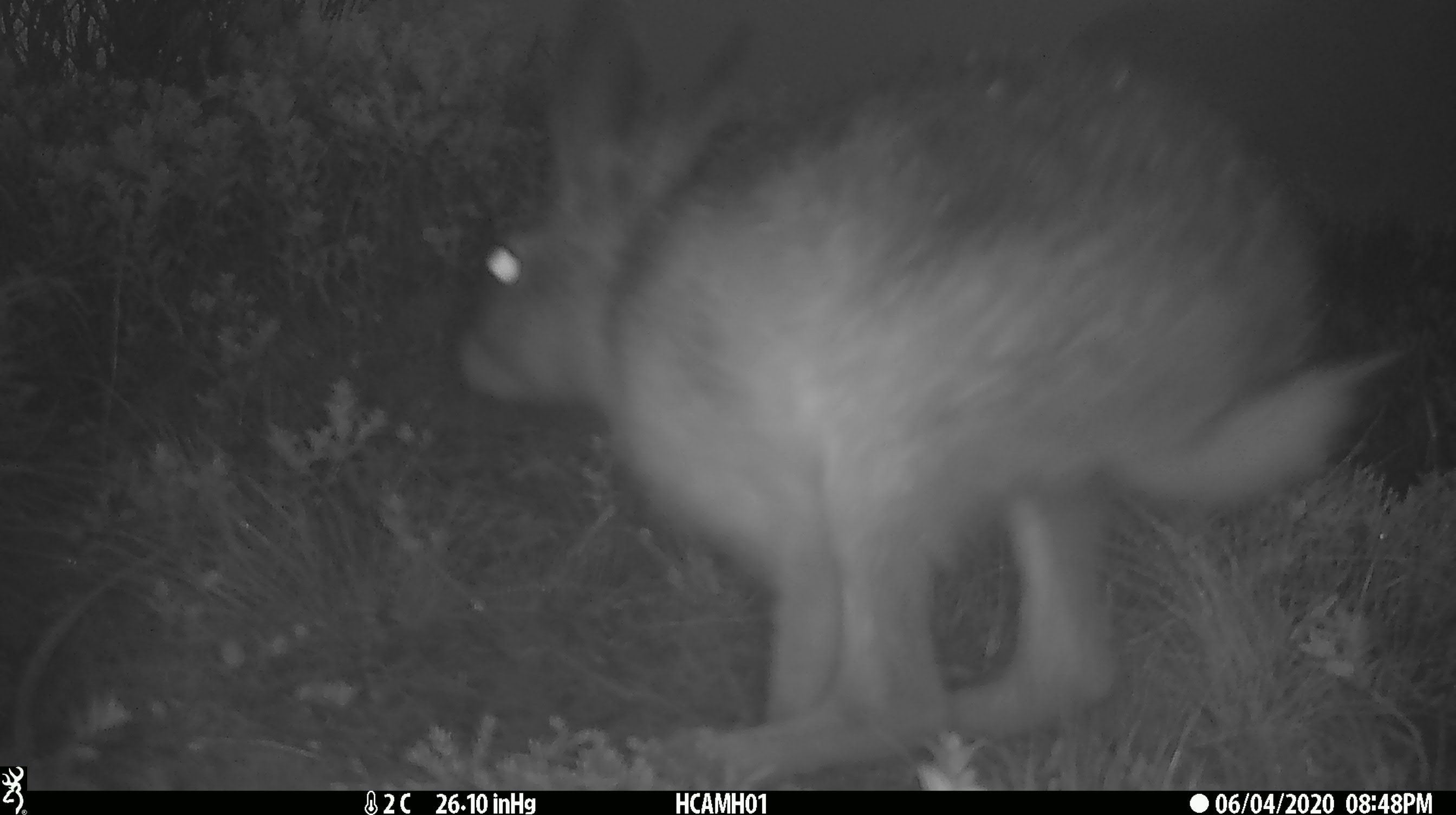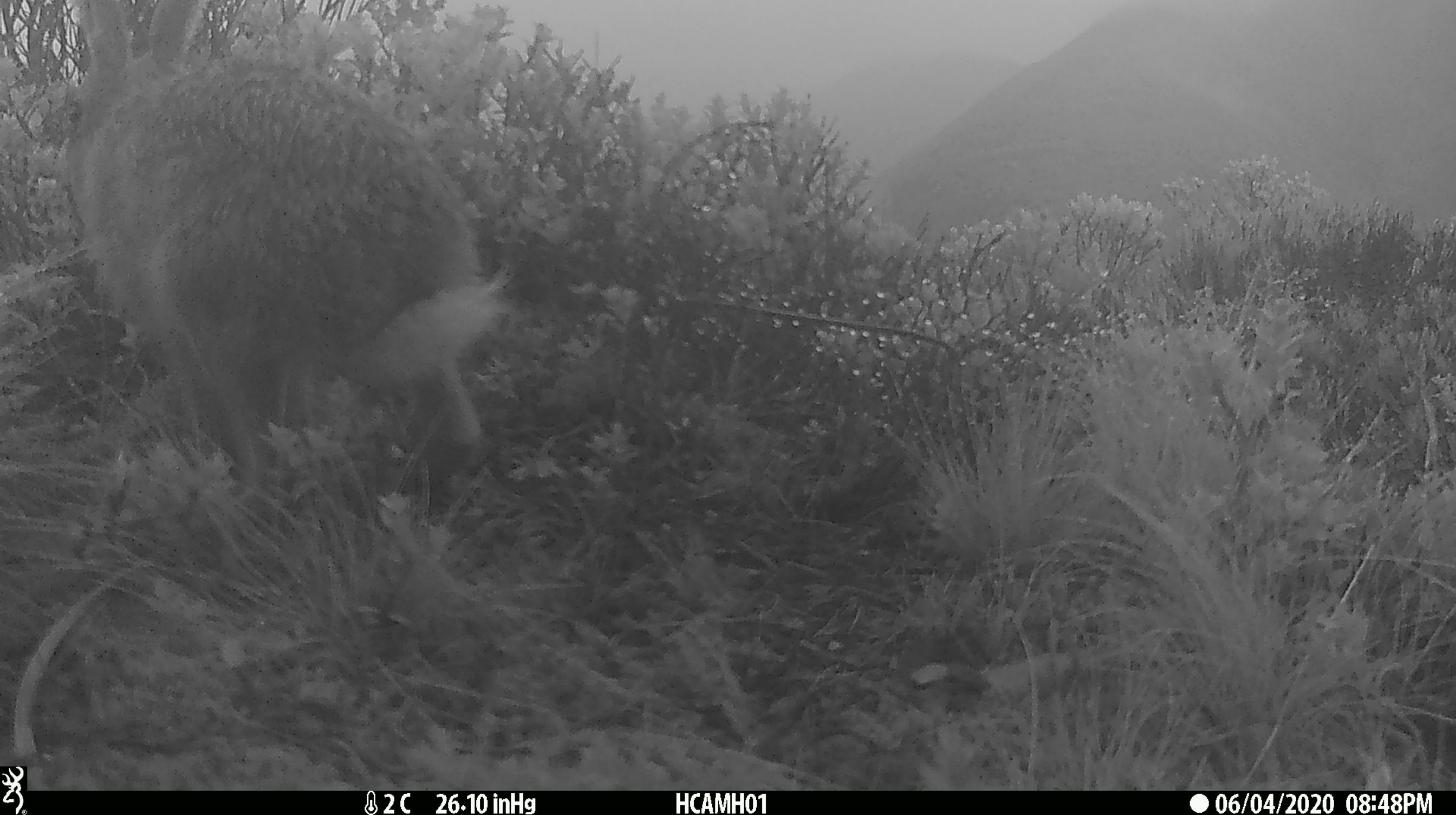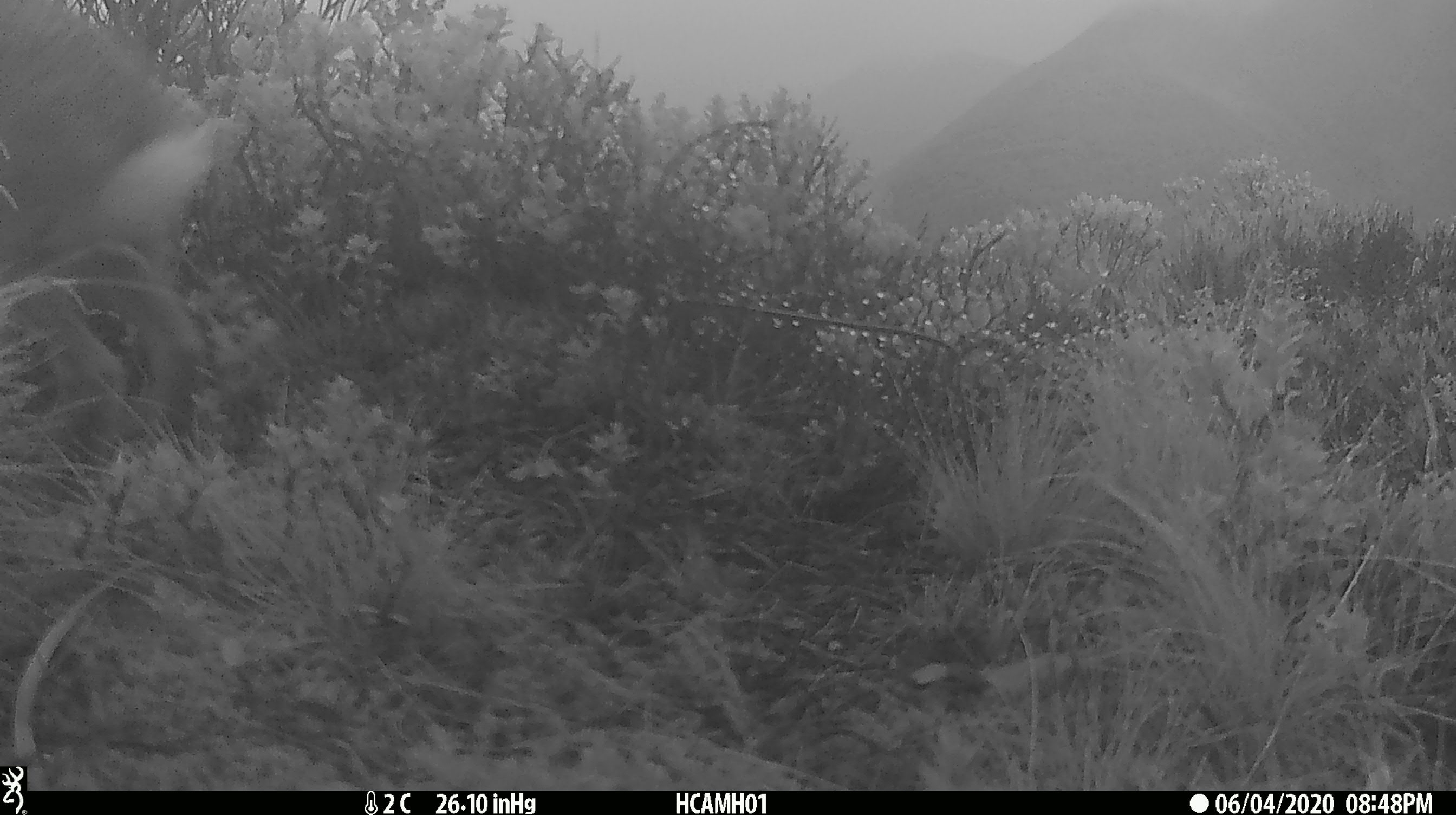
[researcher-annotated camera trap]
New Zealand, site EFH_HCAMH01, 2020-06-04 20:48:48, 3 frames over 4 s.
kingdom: Animalia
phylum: Chordata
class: Mammalia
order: Lagomorpha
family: Leporidae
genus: Lepus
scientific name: Lepus europaeus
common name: brown hare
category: hare